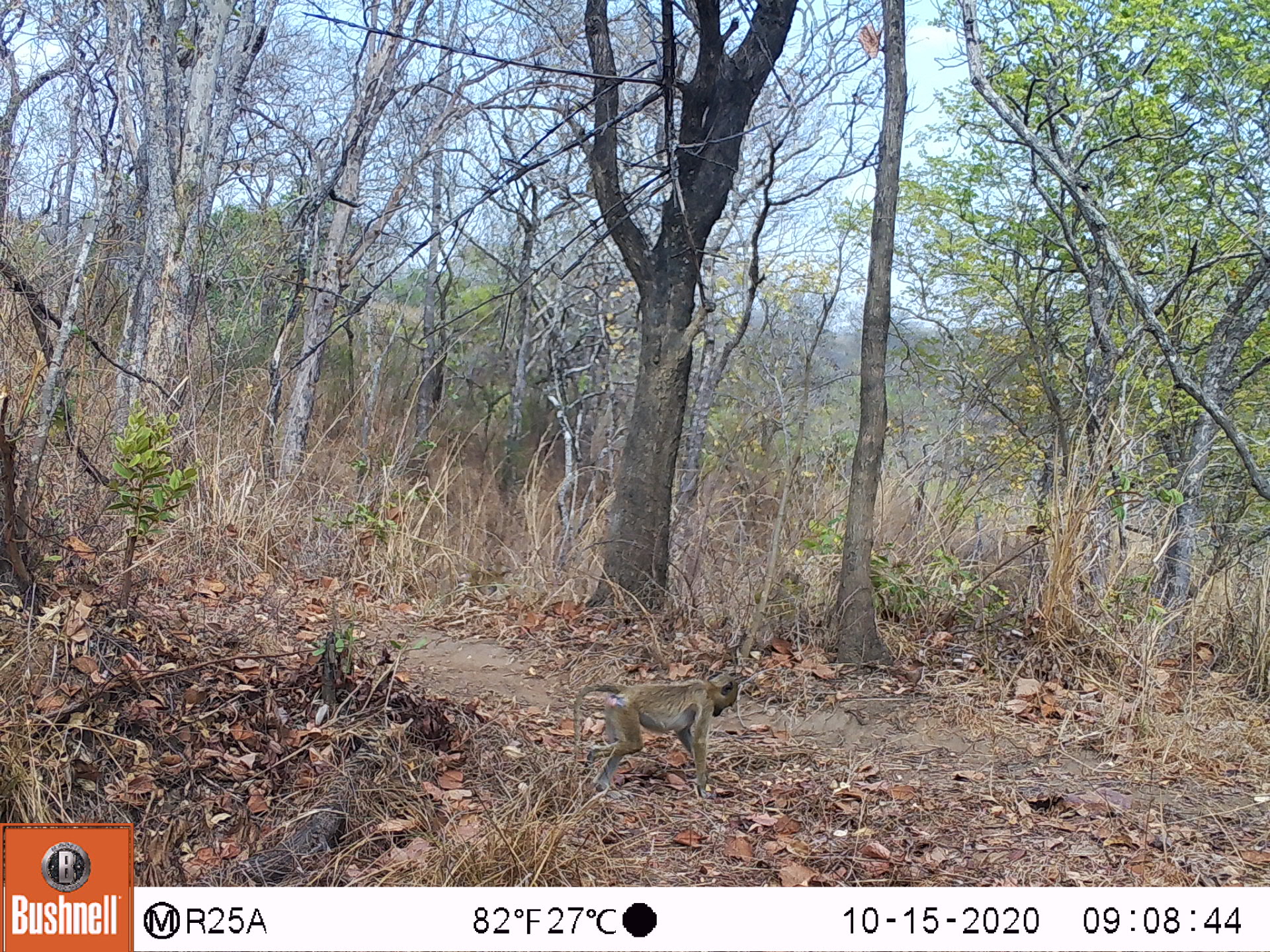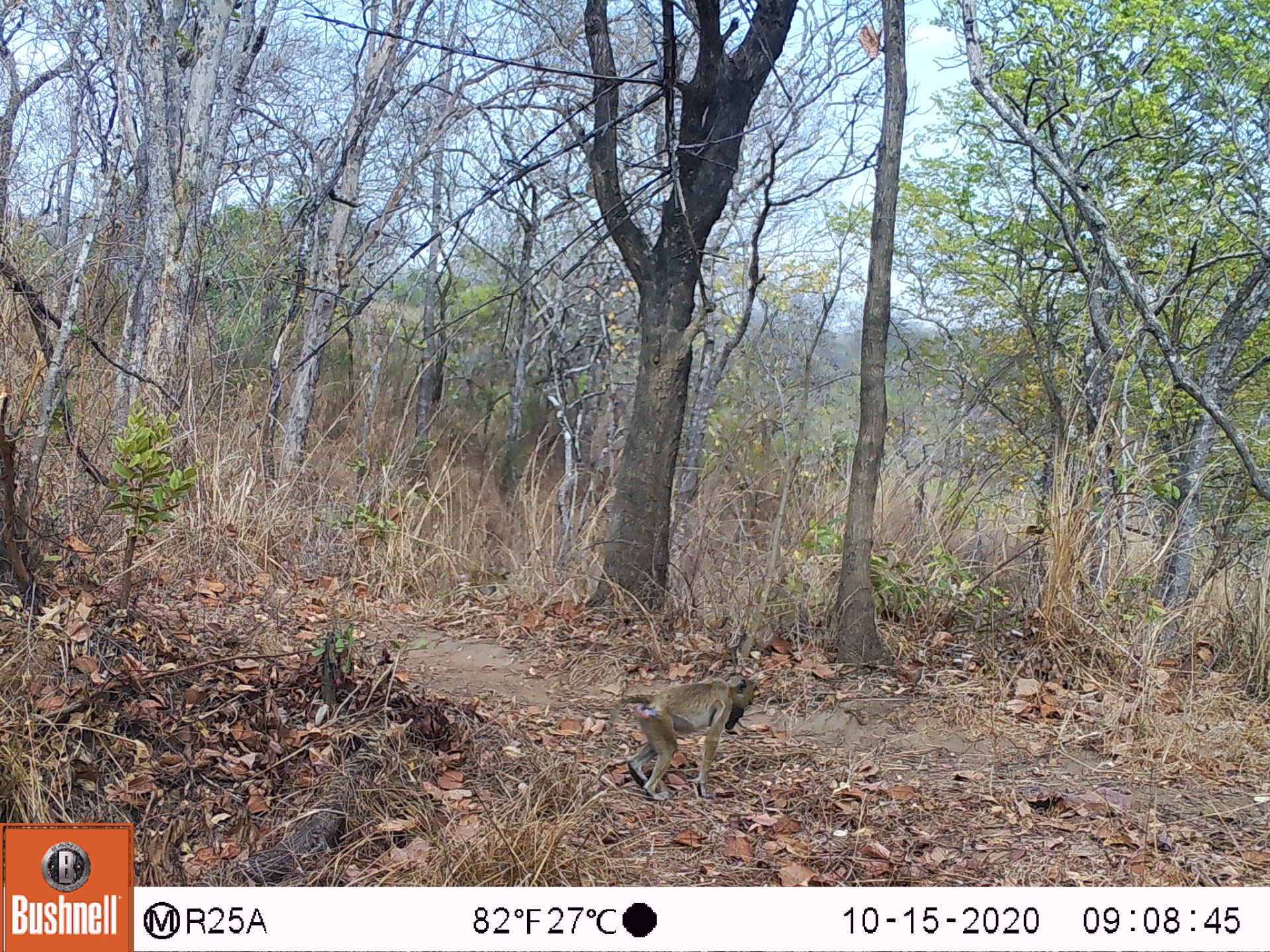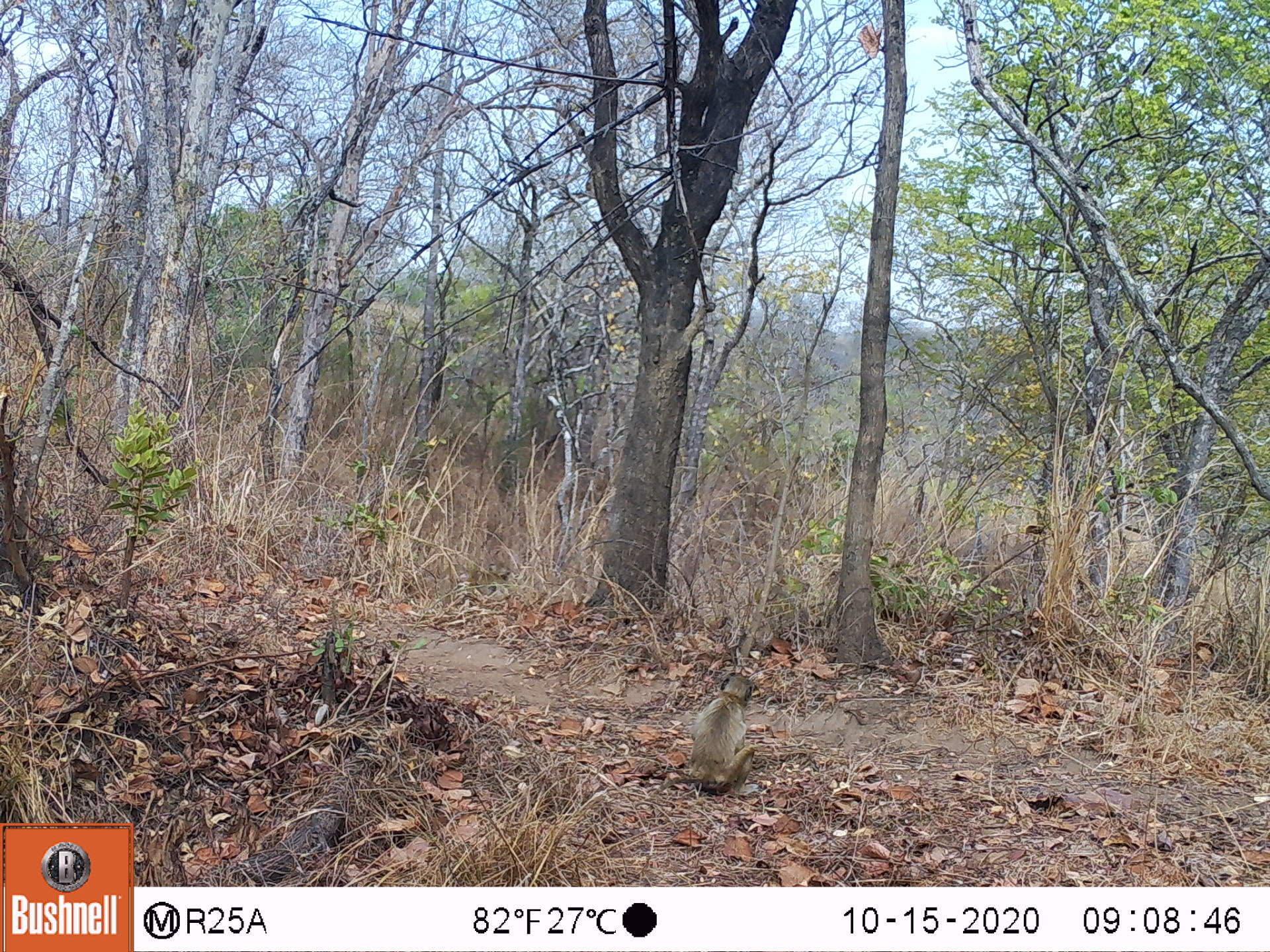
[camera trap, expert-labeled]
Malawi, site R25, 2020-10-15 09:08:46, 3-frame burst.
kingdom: Animalia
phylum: Chordata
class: Mammalia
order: Primates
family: Cercopithecidae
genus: Papio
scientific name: Papio cynocephalus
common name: yellow baboon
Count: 1.